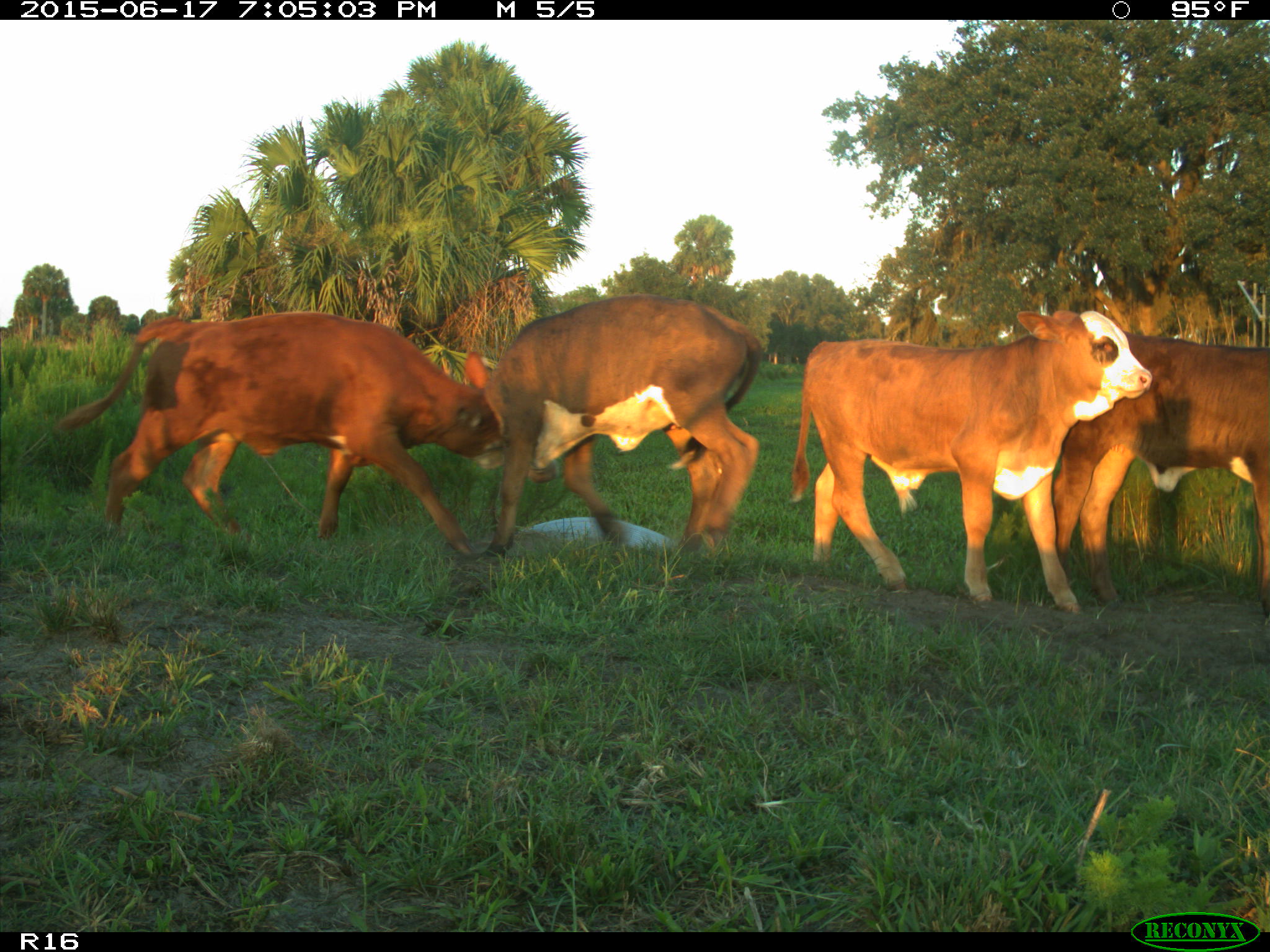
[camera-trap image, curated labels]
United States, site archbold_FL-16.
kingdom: Animalia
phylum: Chordata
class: Mammalia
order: Artiodactyla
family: Bovidae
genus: Bos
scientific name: Bos taurus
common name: domestic cow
Bos taurus (domestic cow).